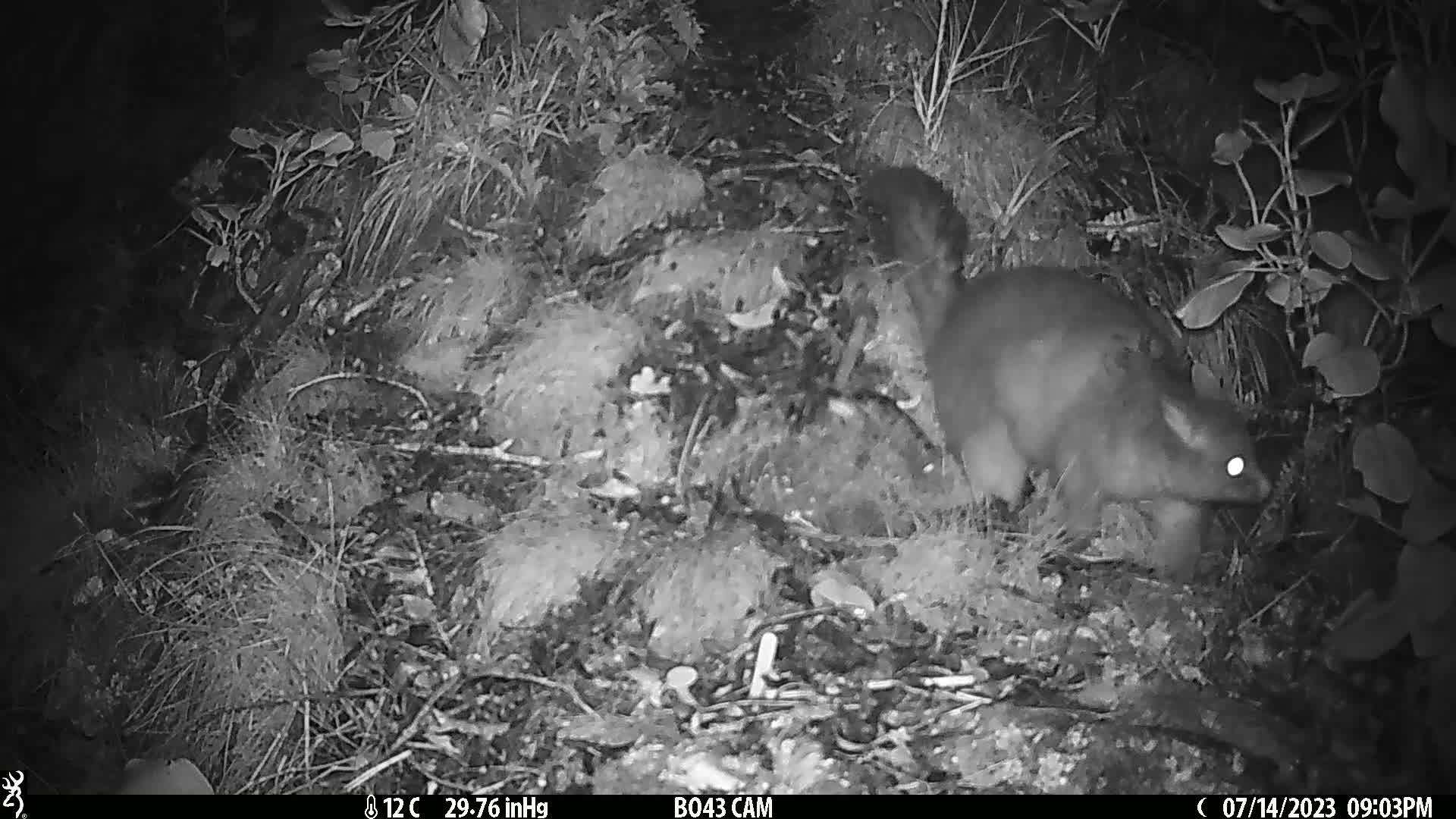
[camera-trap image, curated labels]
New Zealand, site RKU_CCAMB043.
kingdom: Animalia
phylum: Chordata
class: Mammalia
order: Diprotodontia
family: Phalangeridae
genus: Trichosurus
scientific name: Trichosurus vulpecula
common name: common brushtail possum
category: possum